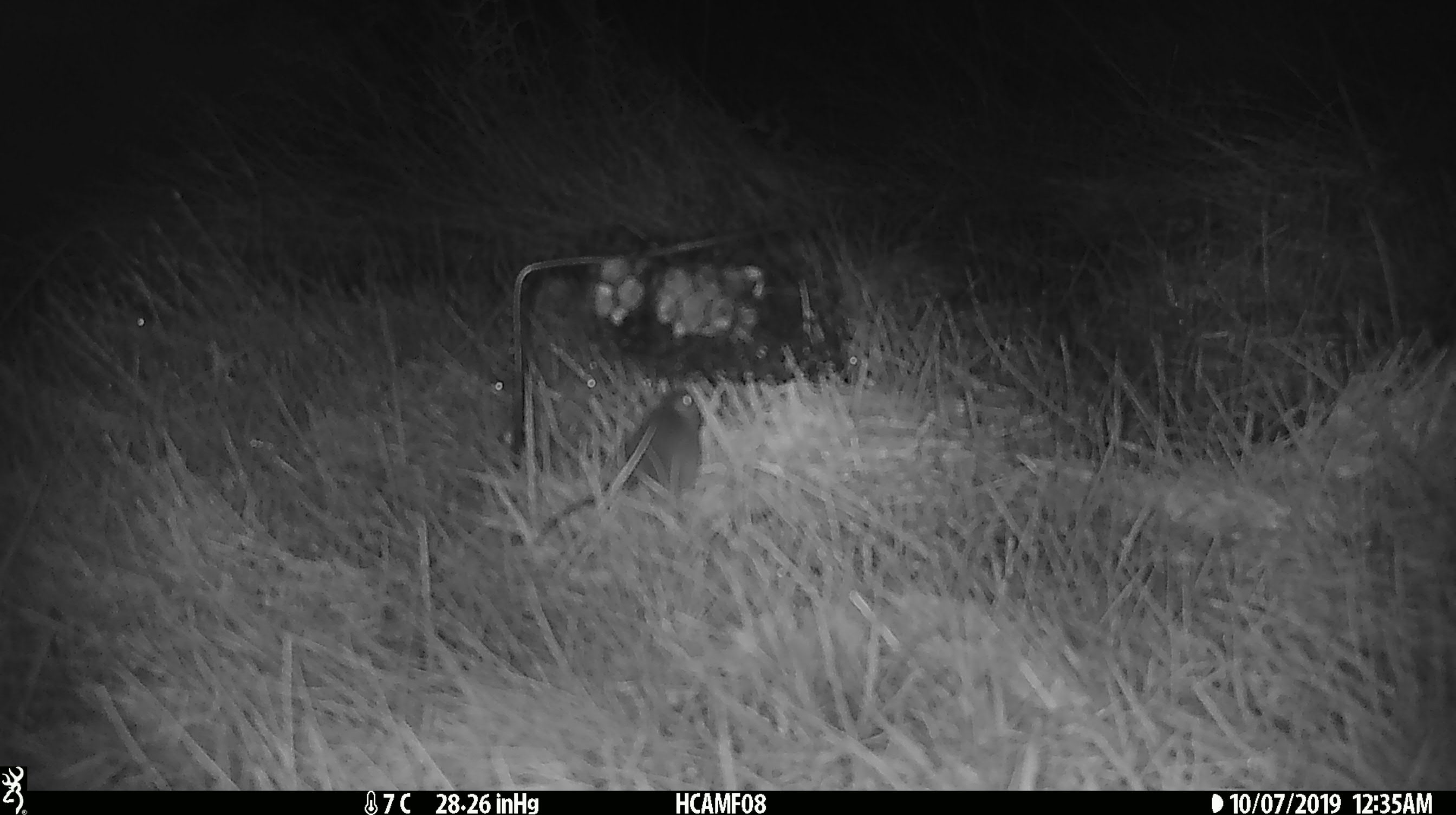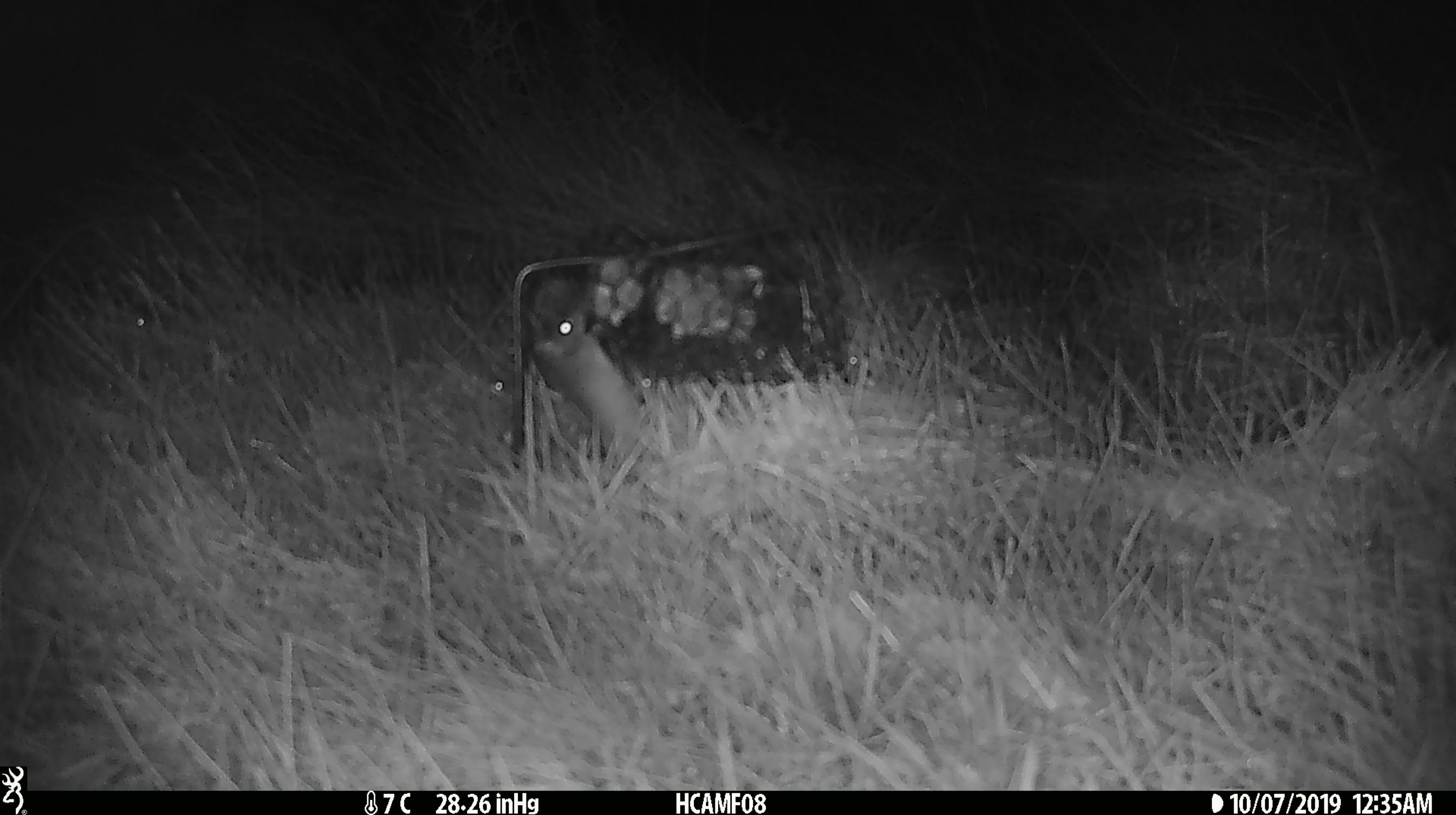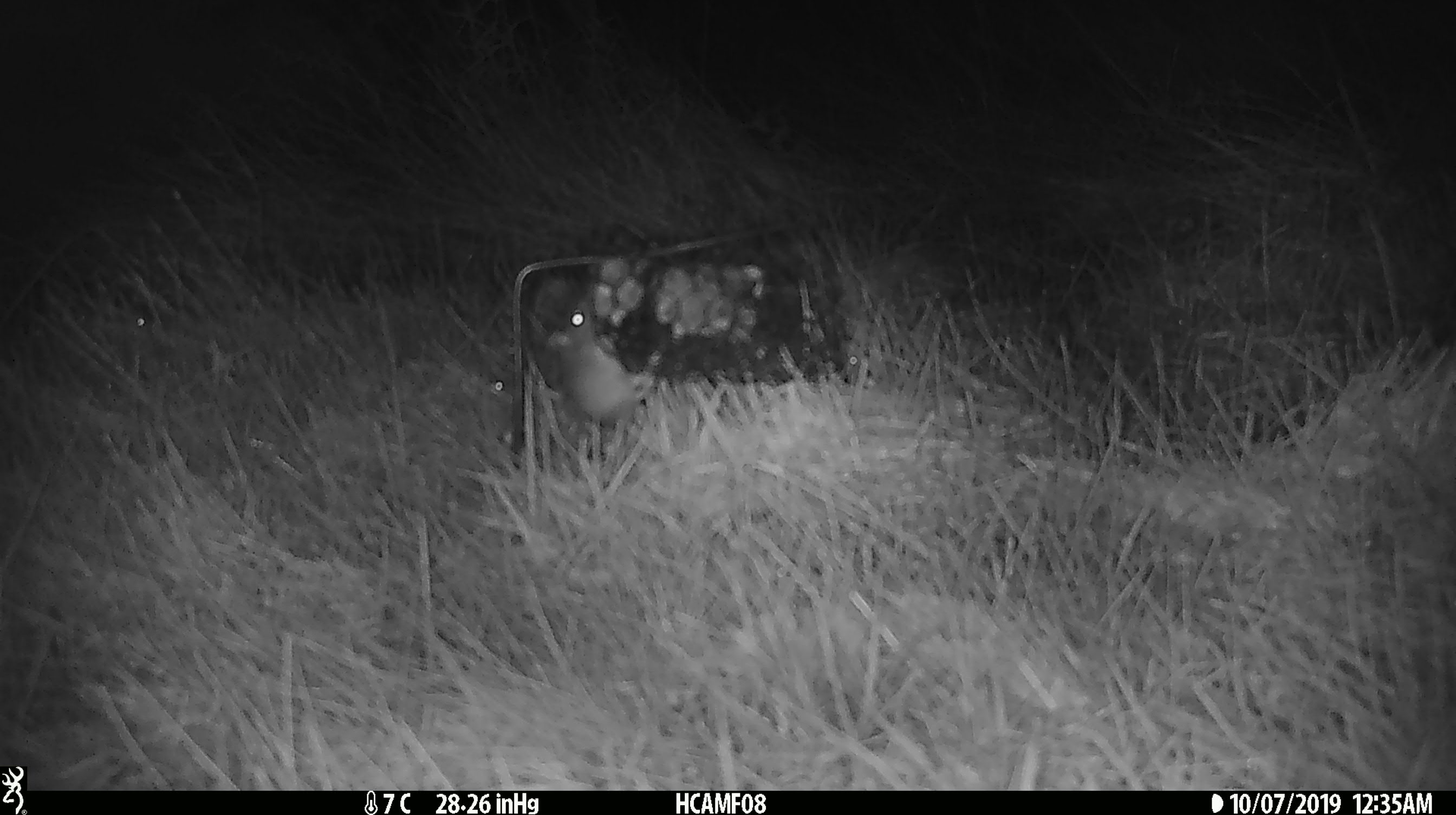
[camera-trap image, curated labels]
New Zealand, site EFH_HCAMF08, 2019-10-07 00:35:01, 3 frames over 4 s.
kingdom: Animalia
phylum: Chordata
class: Mammalia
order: Rodentia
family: Muridae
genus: Mus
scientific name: Mus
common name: mouse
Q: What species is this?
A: Mouse (Mus).